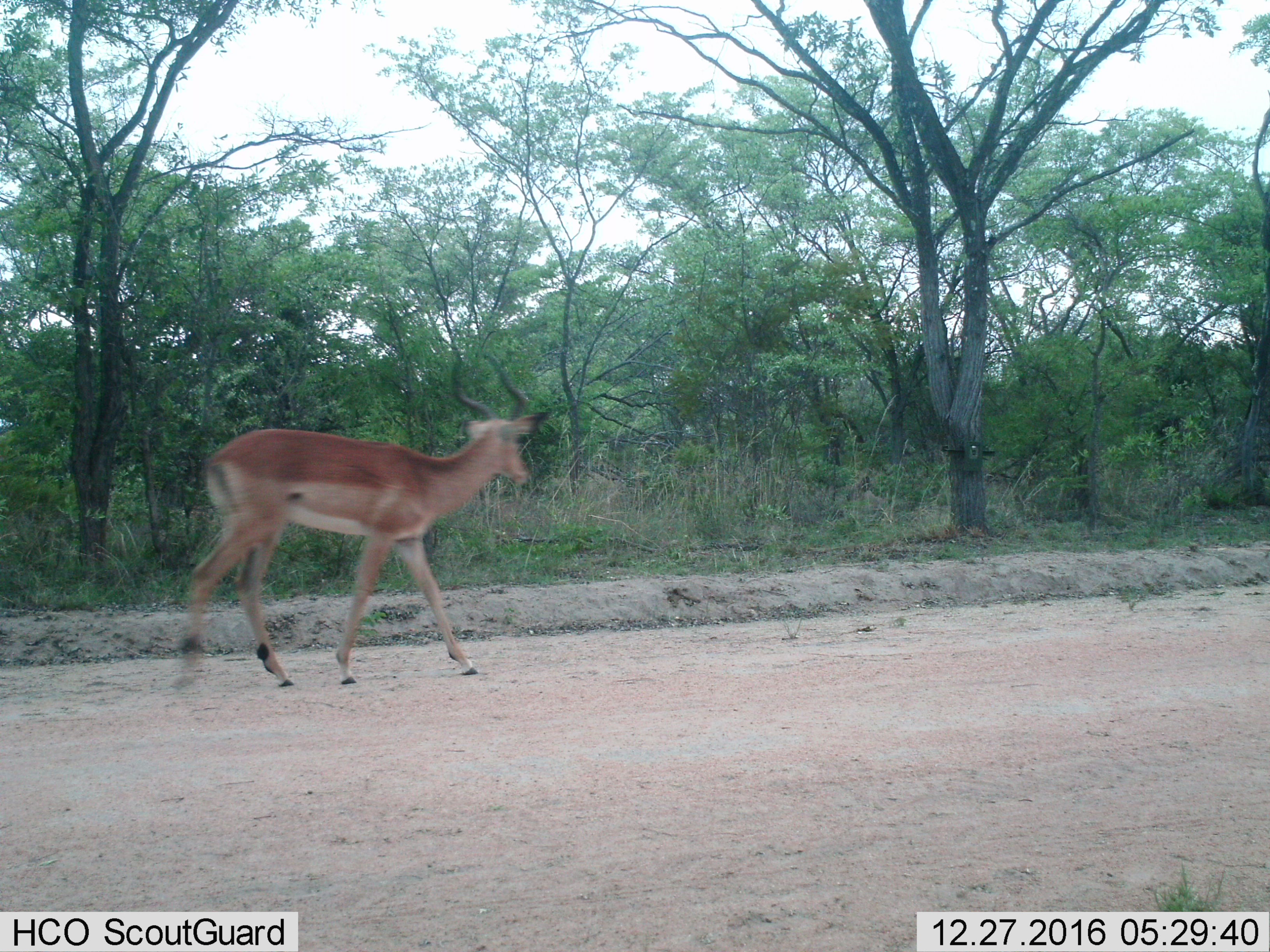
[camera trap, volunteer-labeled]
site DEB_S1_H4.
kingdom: Animalia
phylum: Chordata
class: Mammalia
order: Artiodactyla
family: Bovidae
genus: Aepyceros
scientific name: Aepyceros melampus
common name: impala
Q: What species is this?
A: Impala (Aepyceros melampus).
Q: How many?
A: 1.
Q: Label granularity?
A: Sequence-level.